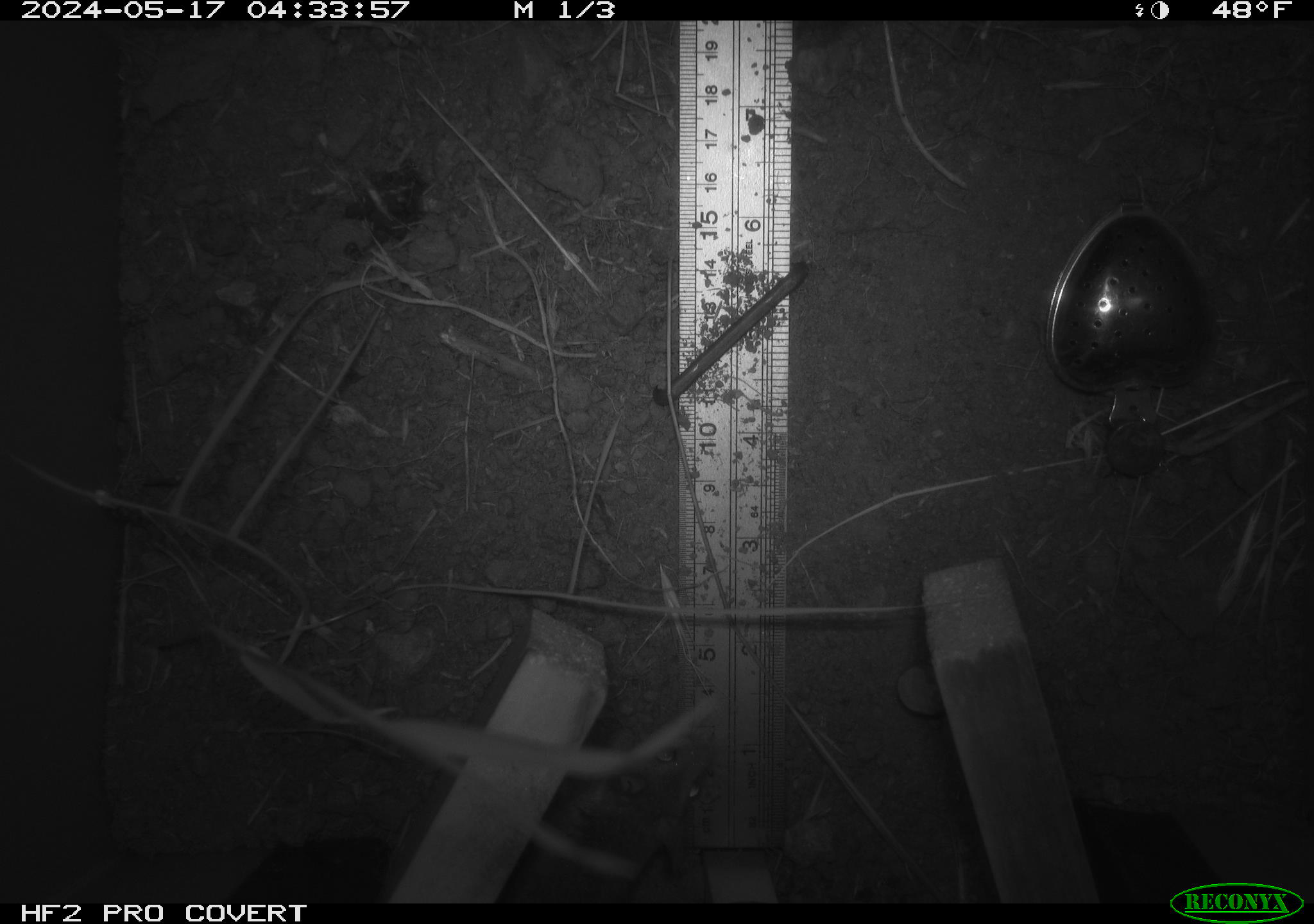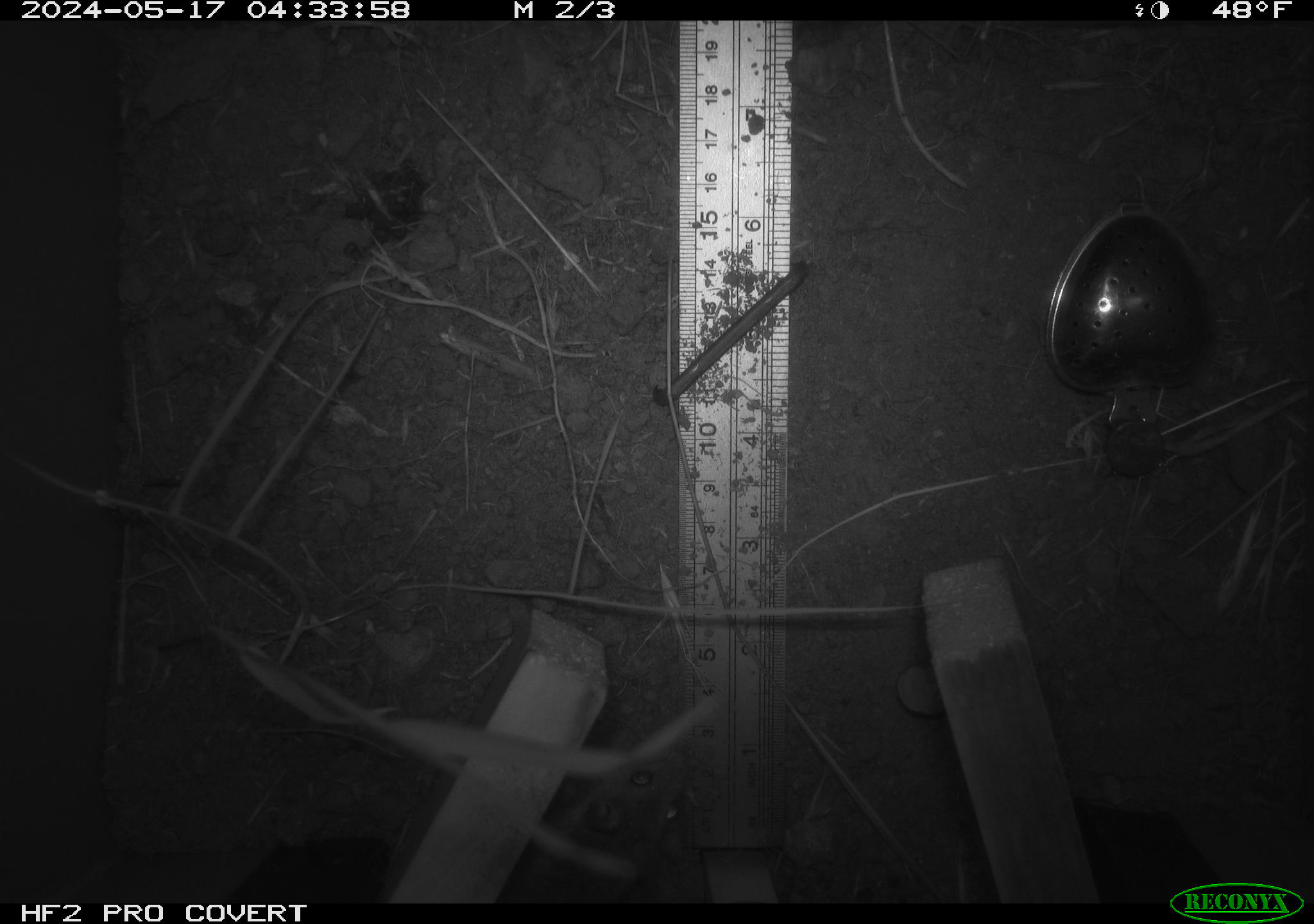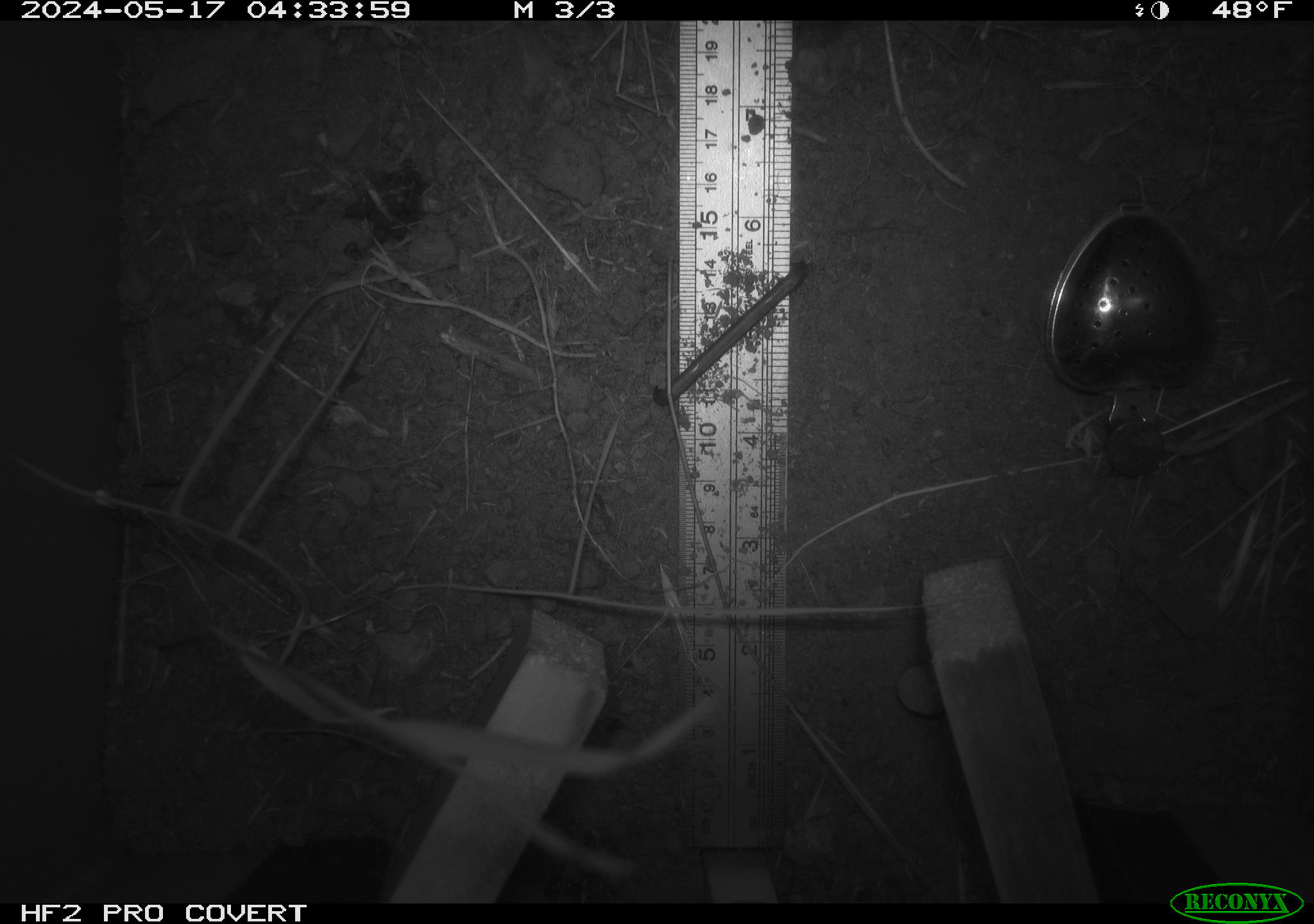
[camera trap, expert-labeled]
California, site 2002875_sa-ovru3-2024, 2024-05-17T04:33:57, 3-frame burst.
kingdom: Animalia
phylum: Chordata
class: Mammalia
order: Rodentia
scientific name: Rodentia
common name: rodent